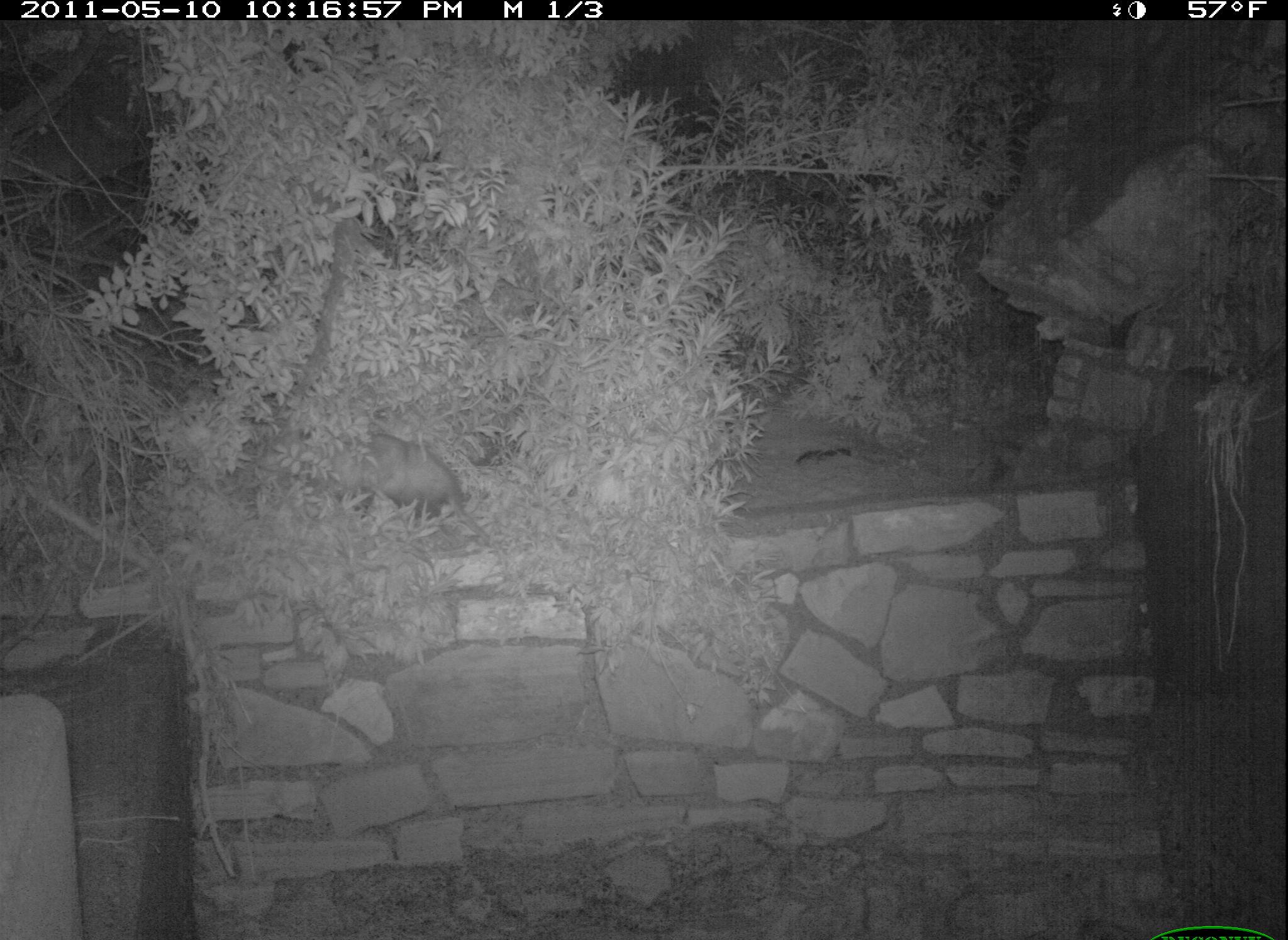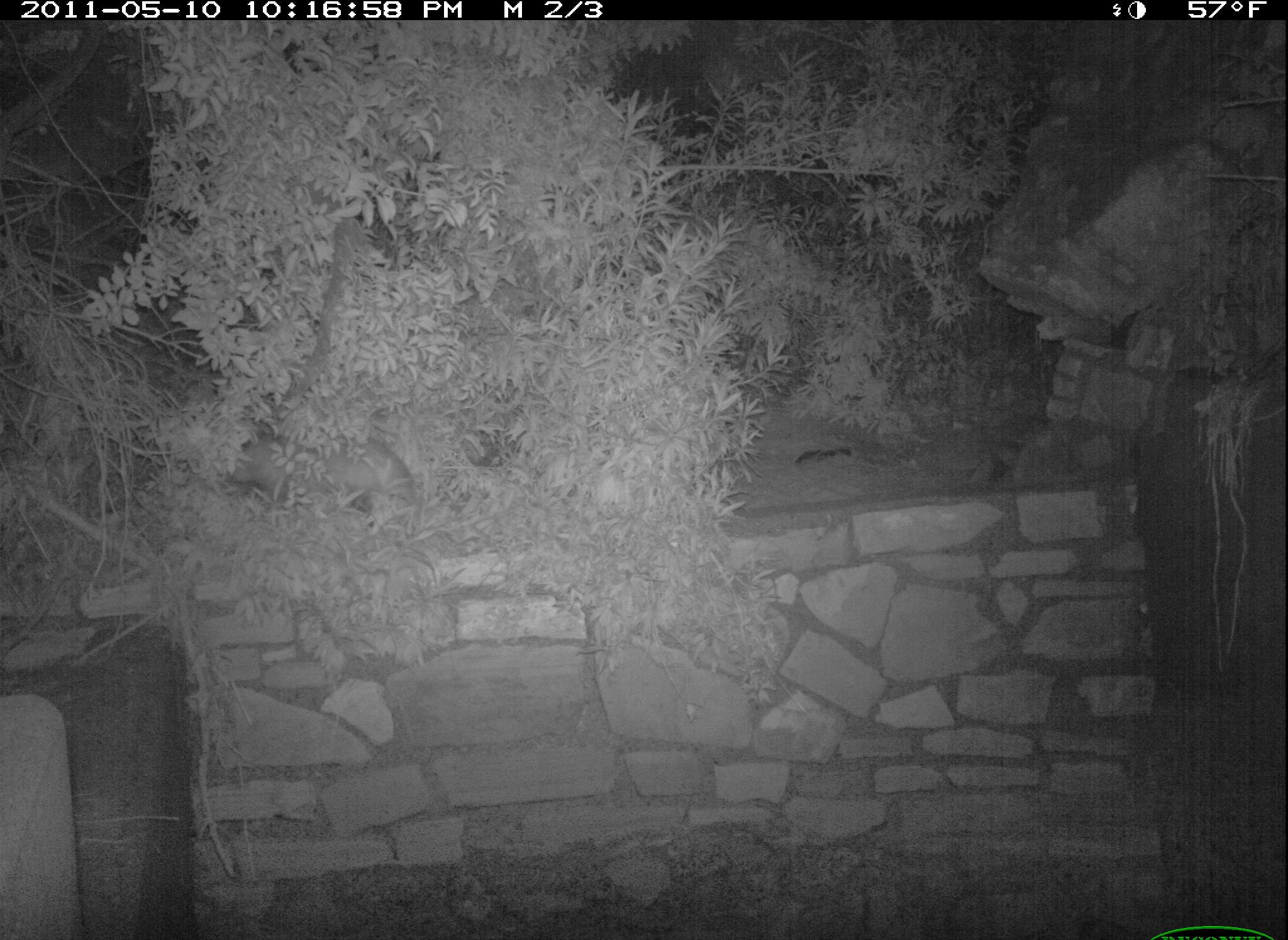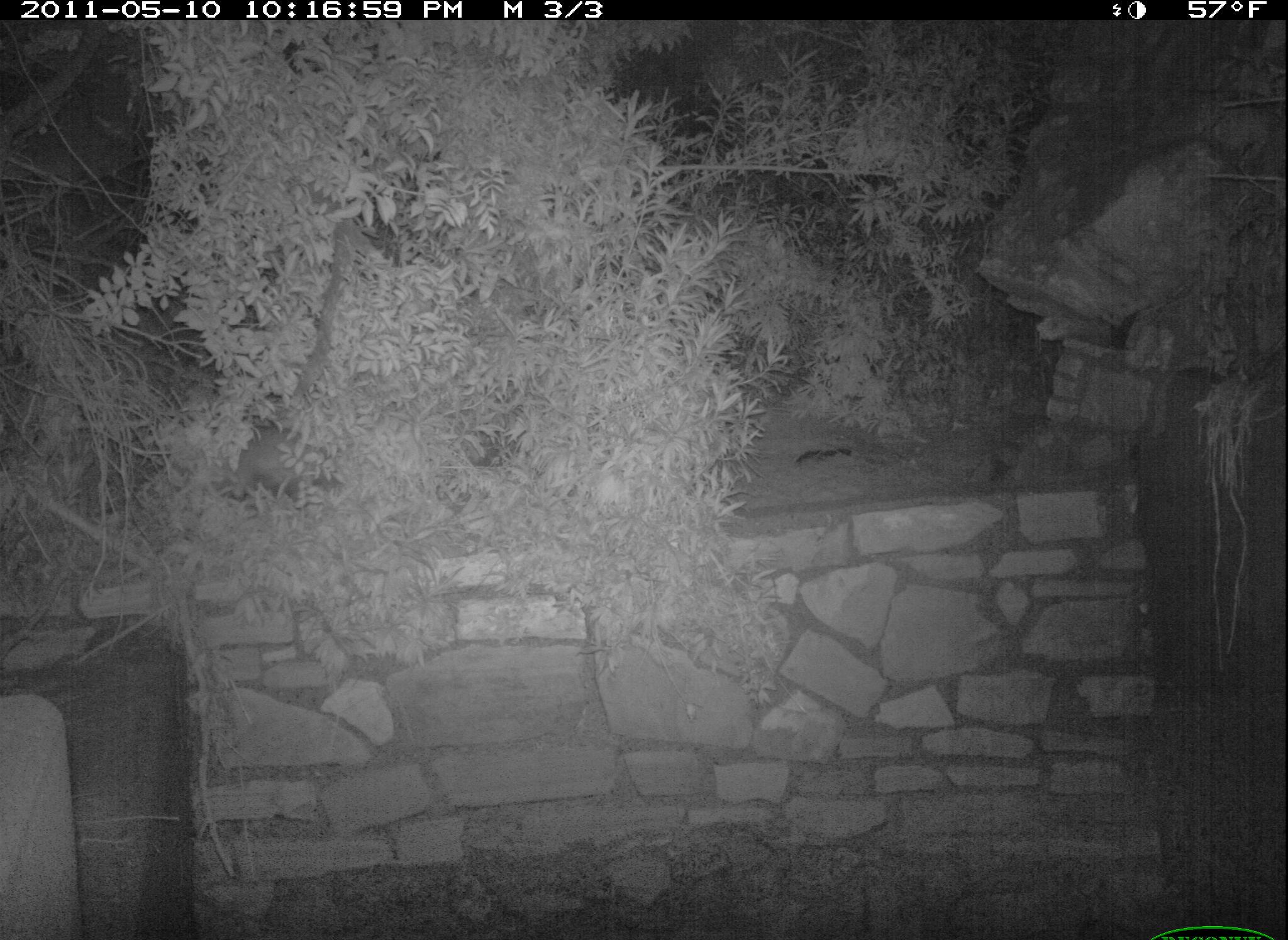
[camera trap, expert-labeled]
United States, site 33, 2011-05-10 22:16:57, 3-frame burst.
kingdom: Animalia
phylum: Chordata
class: Mammalia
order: Didelphimorphia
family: Didelphidae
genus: Didelphis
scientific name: Didelphis virginiana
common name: virginia opossum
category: opossum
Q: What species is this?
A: Opossum (virginia opossum) (Didelphis virginiana).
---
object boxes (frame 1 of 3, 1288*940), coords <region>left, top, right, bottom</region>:
opossum: <region>294, 409, 510, 571</region>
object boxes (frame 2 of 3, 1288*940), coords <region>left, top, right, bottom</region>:
opossum: <region>214, 425, 427, 530</region>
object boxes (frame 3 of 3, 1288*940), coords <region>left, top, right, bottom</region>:
opossum: <region>188, 391, 339, 516</region>